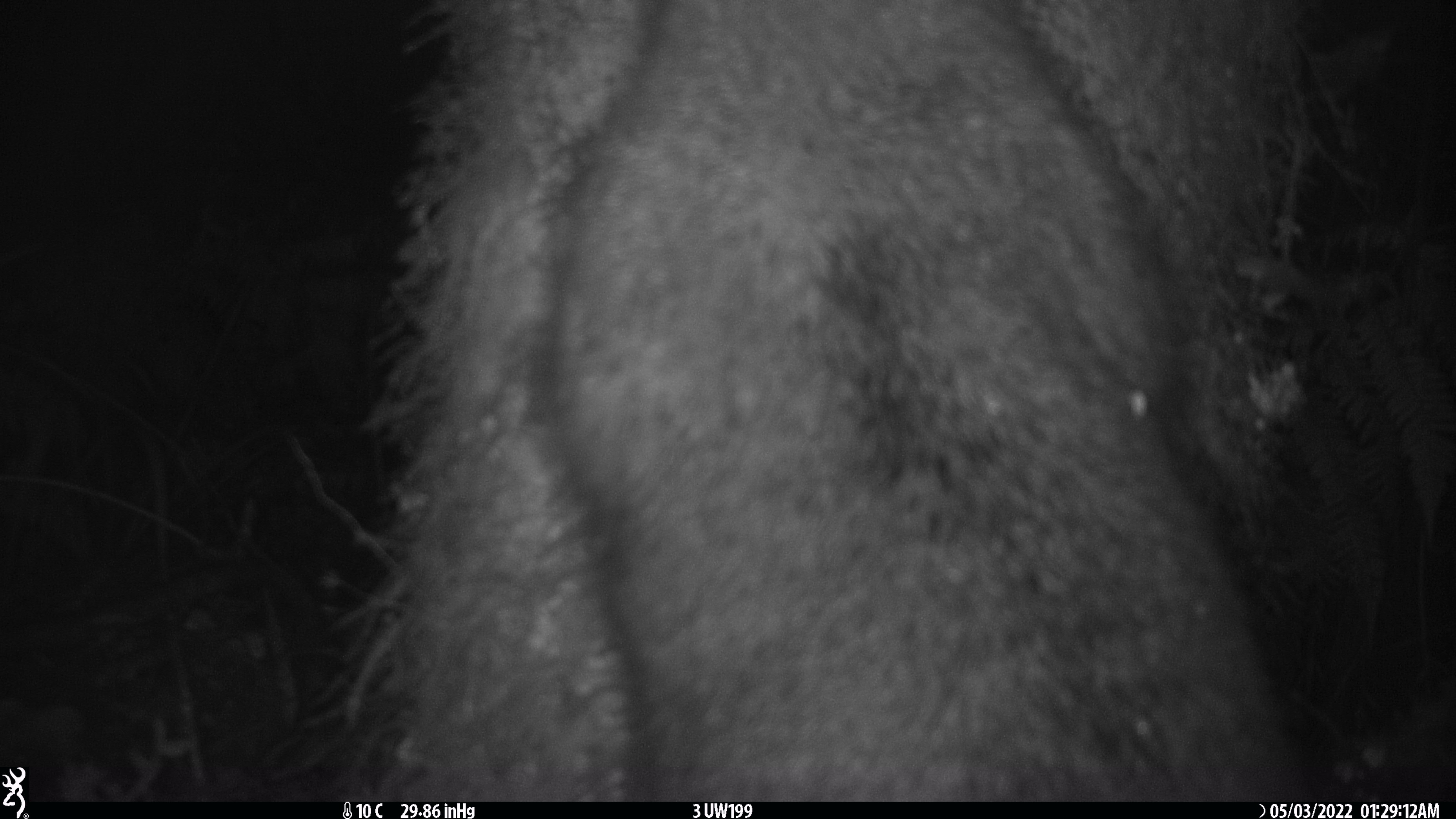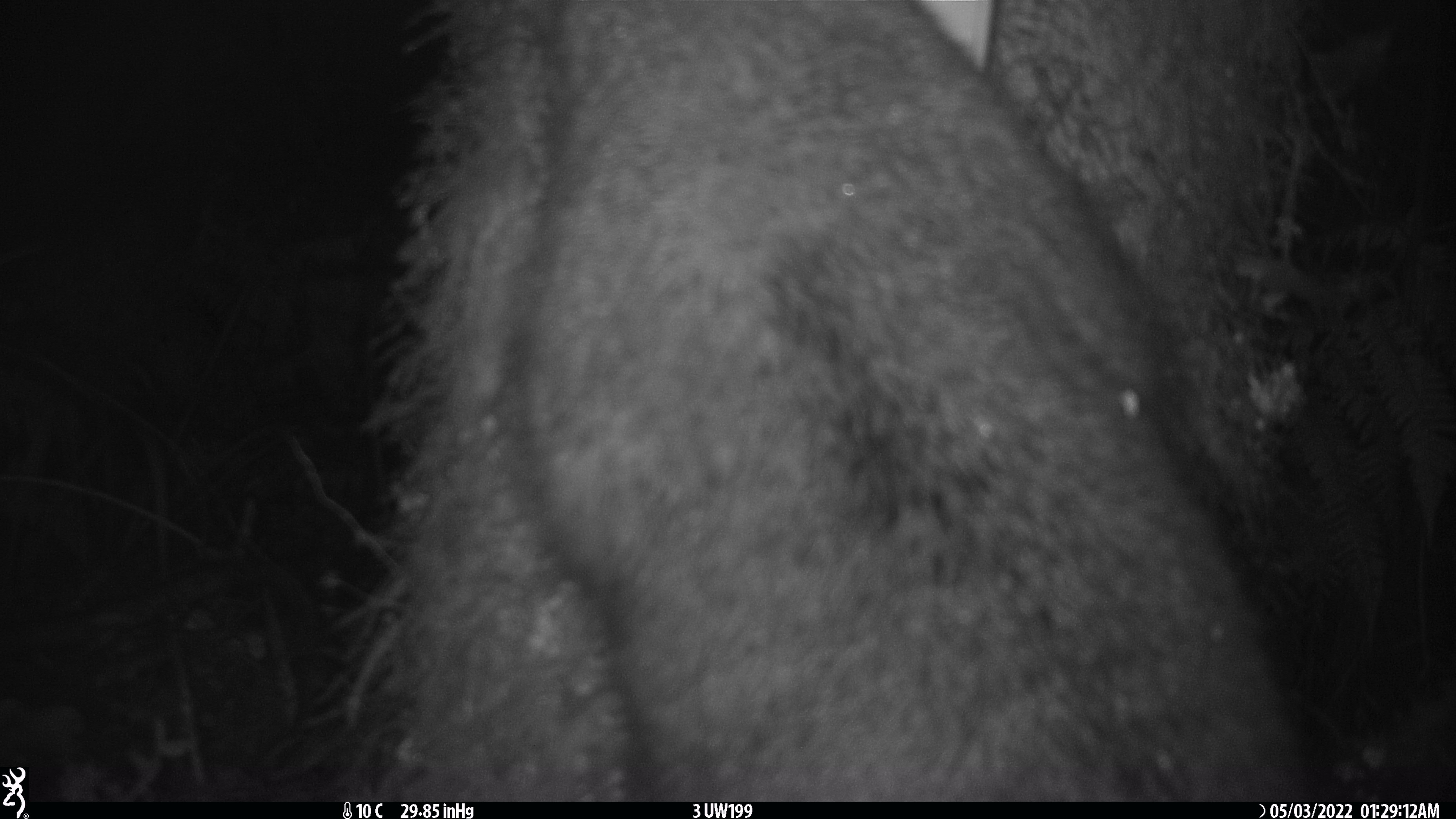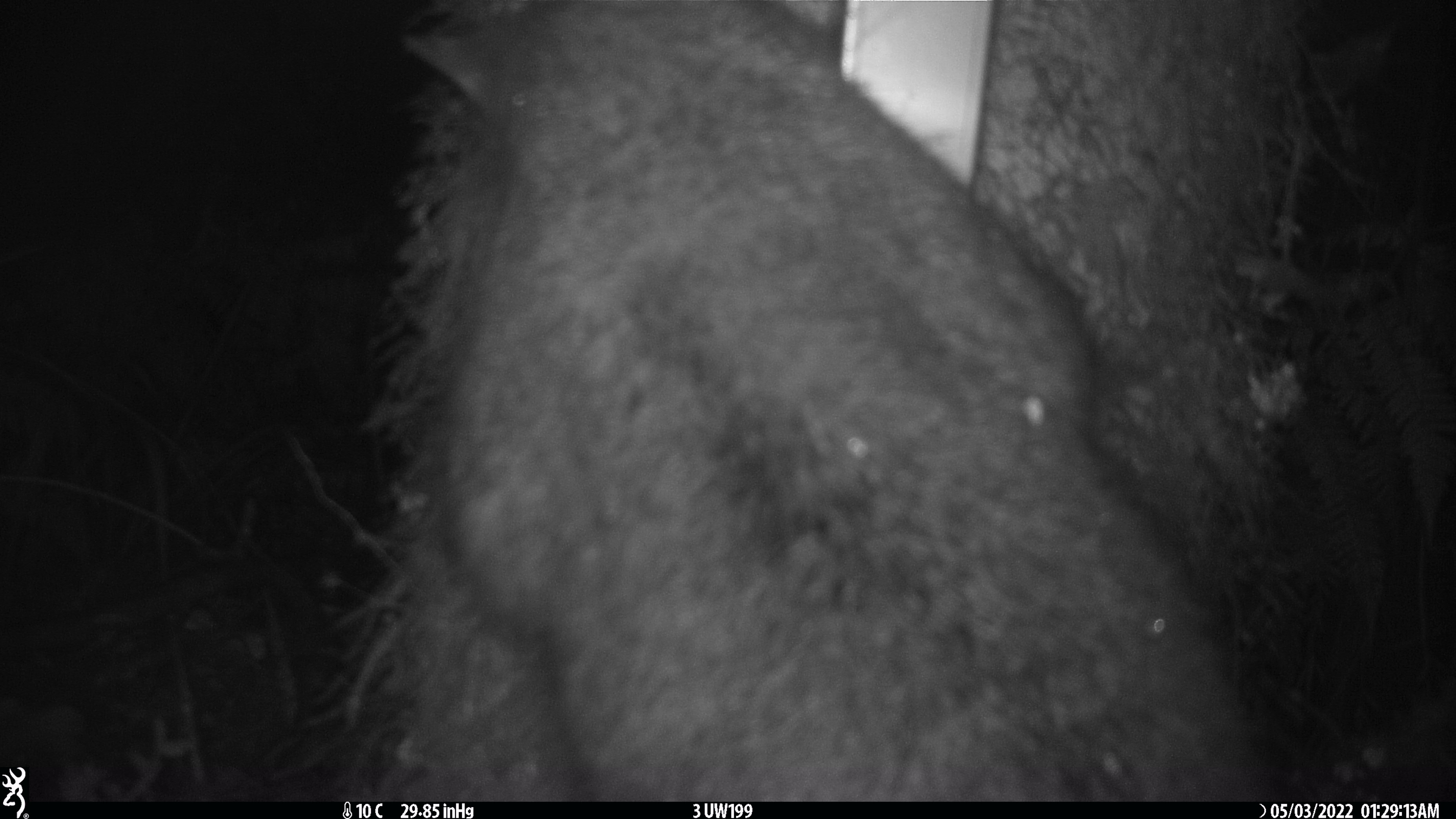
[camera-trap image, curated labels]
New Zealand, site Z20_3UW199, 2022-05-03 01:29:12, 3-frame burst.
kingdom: Animalia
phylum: Chordata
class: Mammalia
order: Diprotodontia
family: Phalangeridae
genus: Trichosurus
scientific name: Trichosurus vulpecula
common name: common brushtail possum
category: possum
Possum (common brushtail possum) (Trichosurus vulpecula).